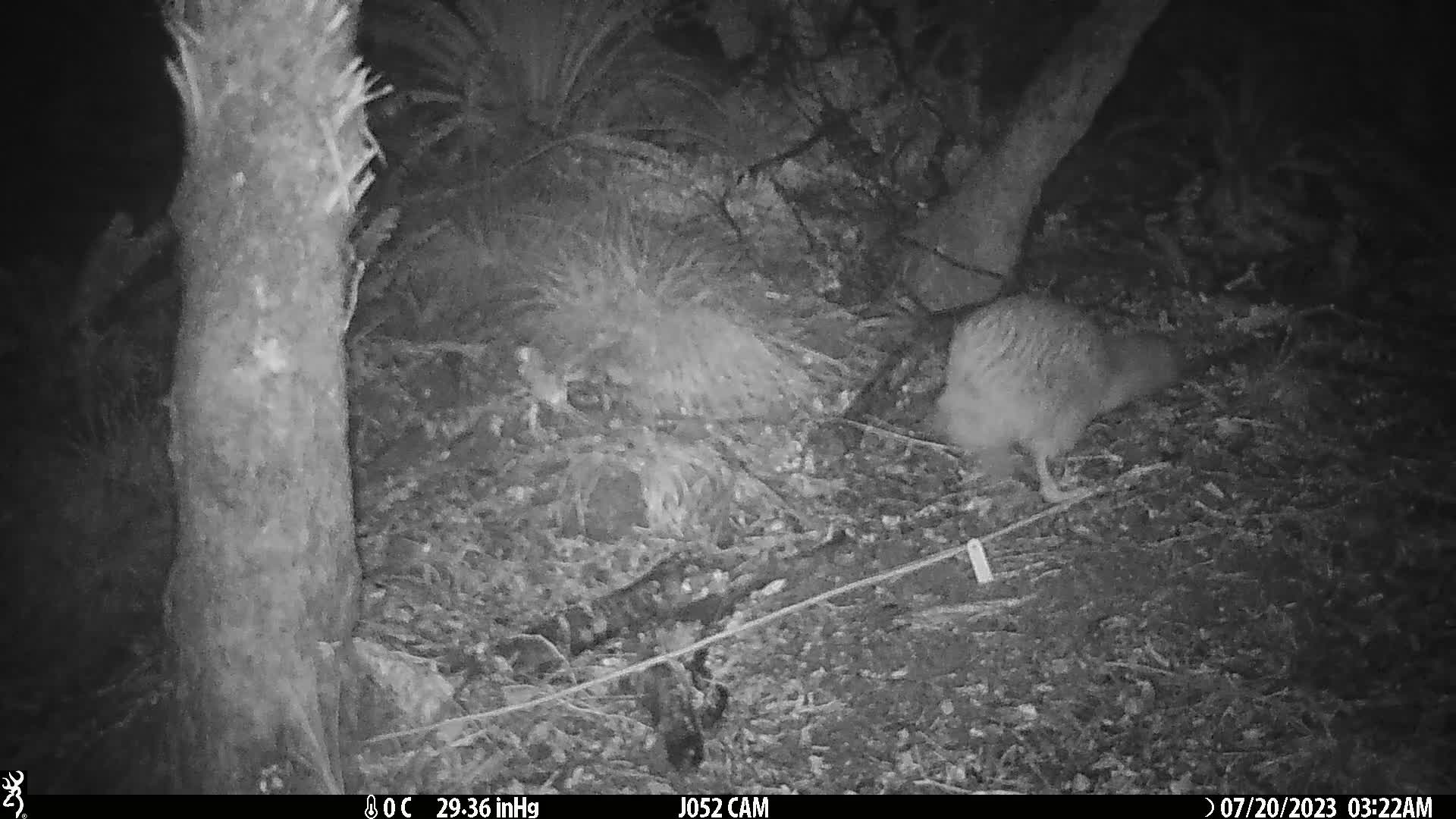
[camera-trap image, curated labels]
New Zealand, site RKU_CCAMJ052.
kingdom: Animalia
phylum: Chordata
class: Aves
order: Apterygiformes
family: Apterygidae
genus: Apteryx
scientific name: Apteryx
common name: kiwi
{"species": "kiwi (Apteryx)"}